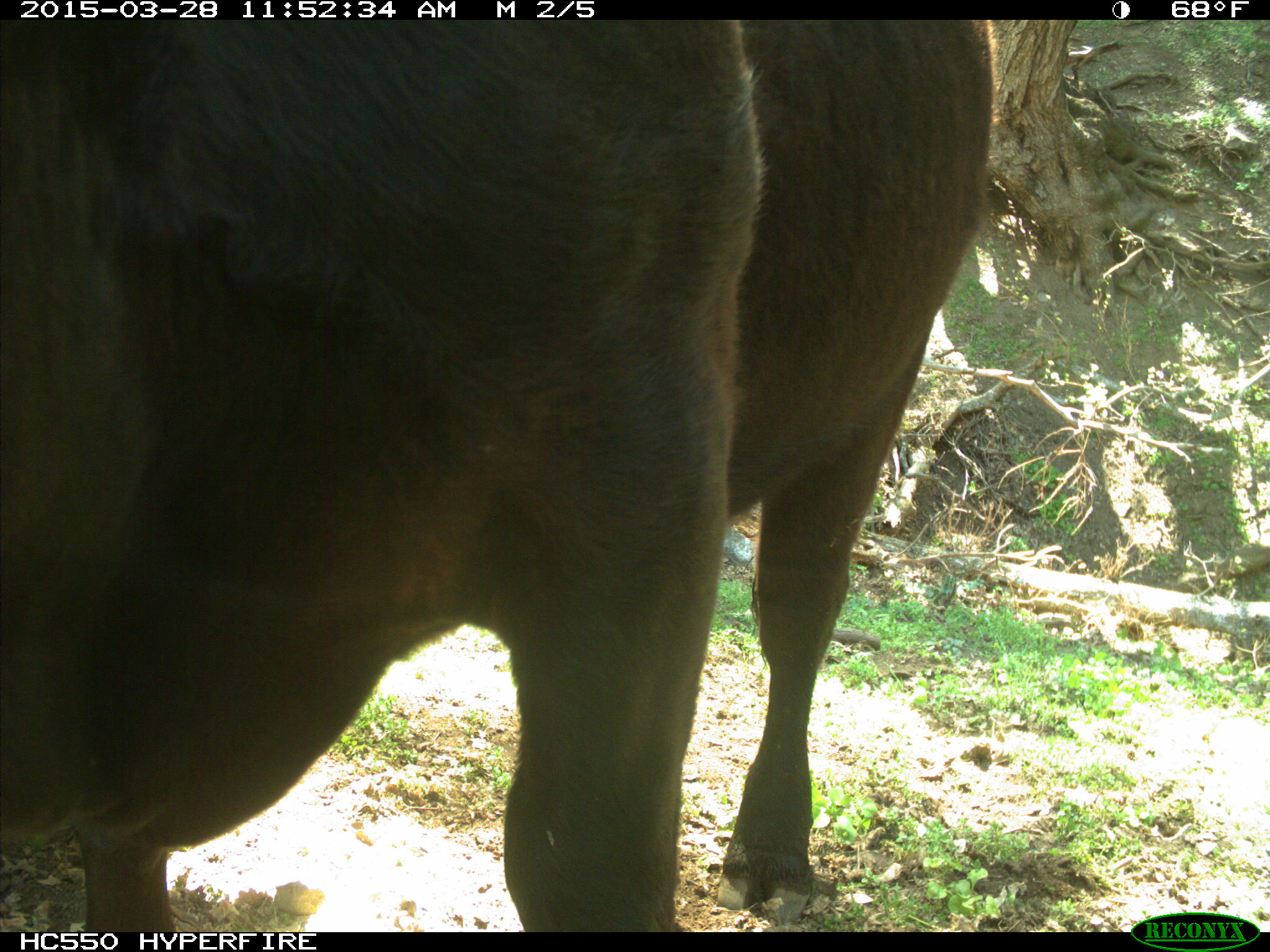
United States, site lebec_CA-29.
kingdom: Animalia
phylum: Chordata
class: Mammalia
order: Artiodactyla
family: Bovidae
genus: Bos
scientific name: Bos taurus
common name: domestic cow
Bos taurus (domestic cow).